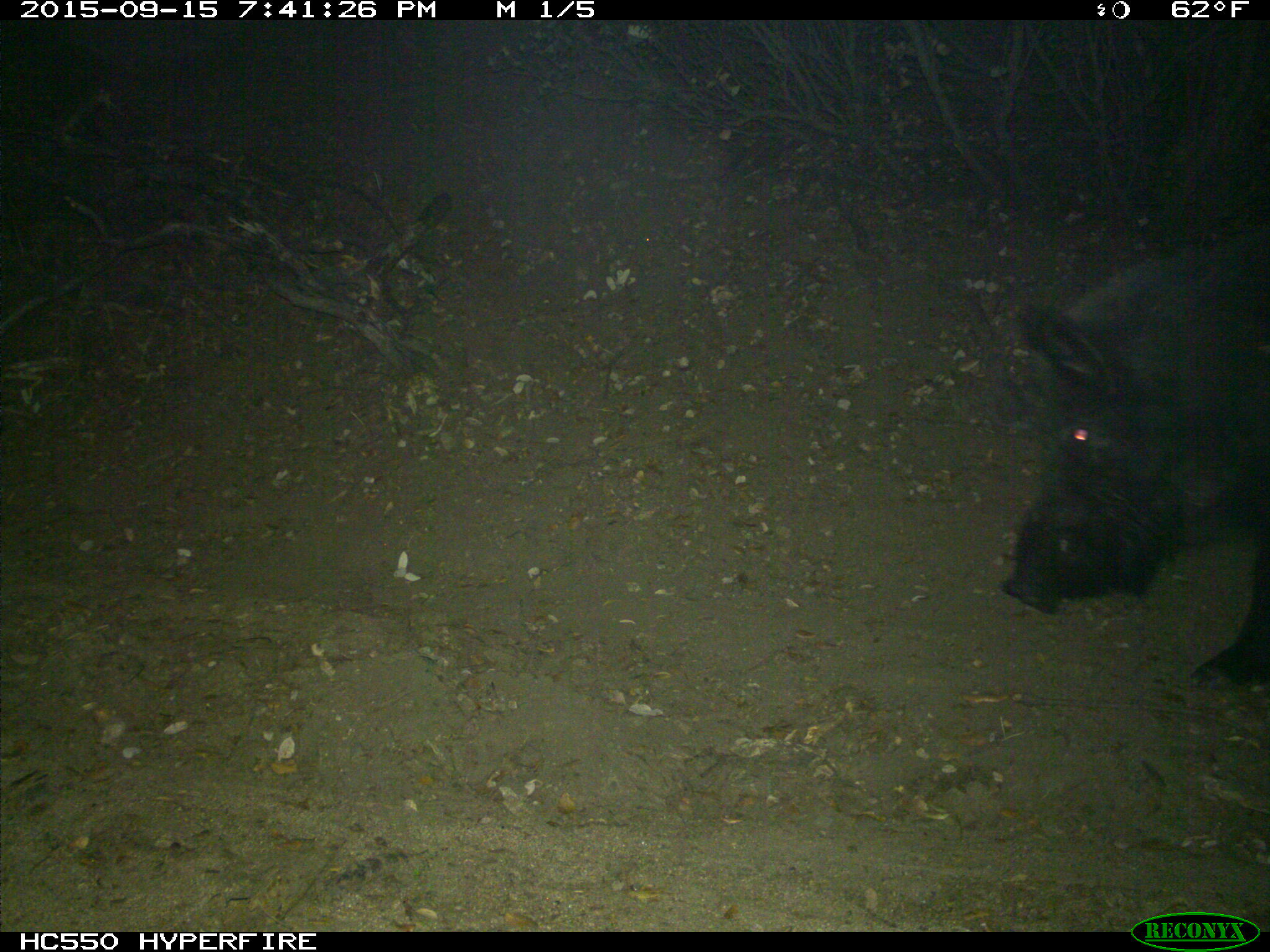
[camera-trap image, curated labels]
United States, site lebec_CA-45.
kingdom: Animalia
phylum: Chordata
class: Mammalia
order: Artiodactyla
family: Suidae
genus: Sus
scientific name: Sus scrofa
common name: wild boar